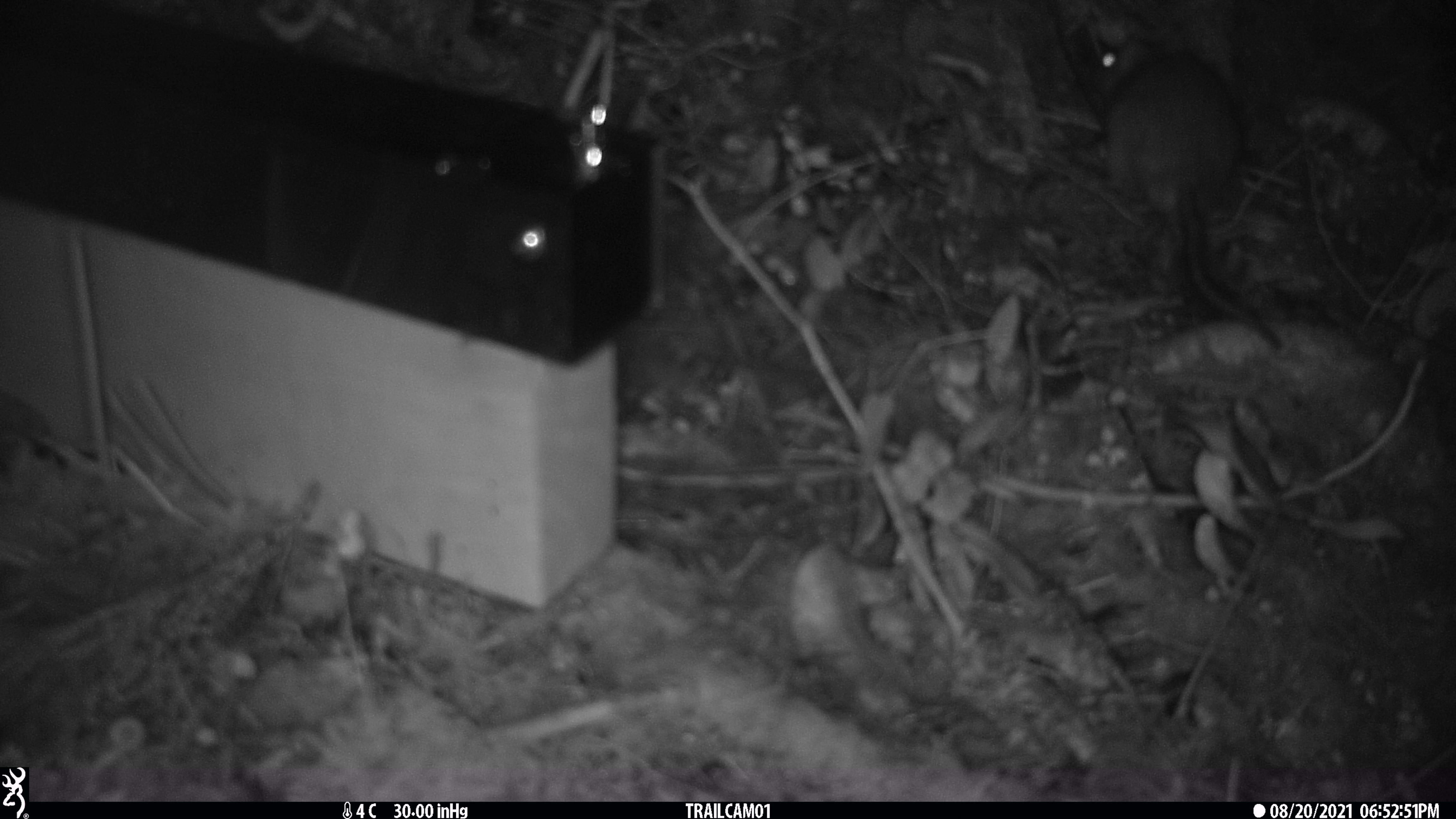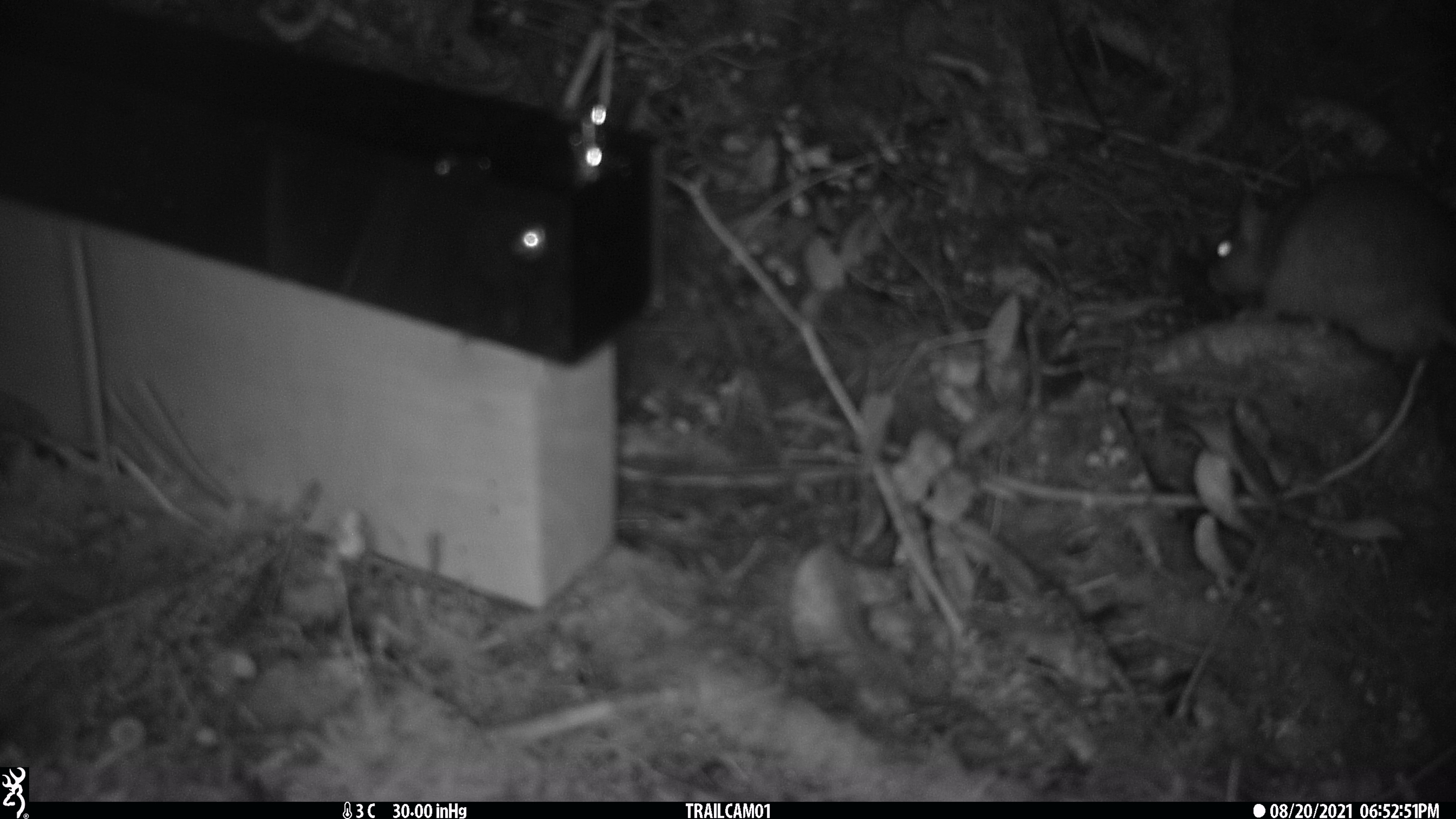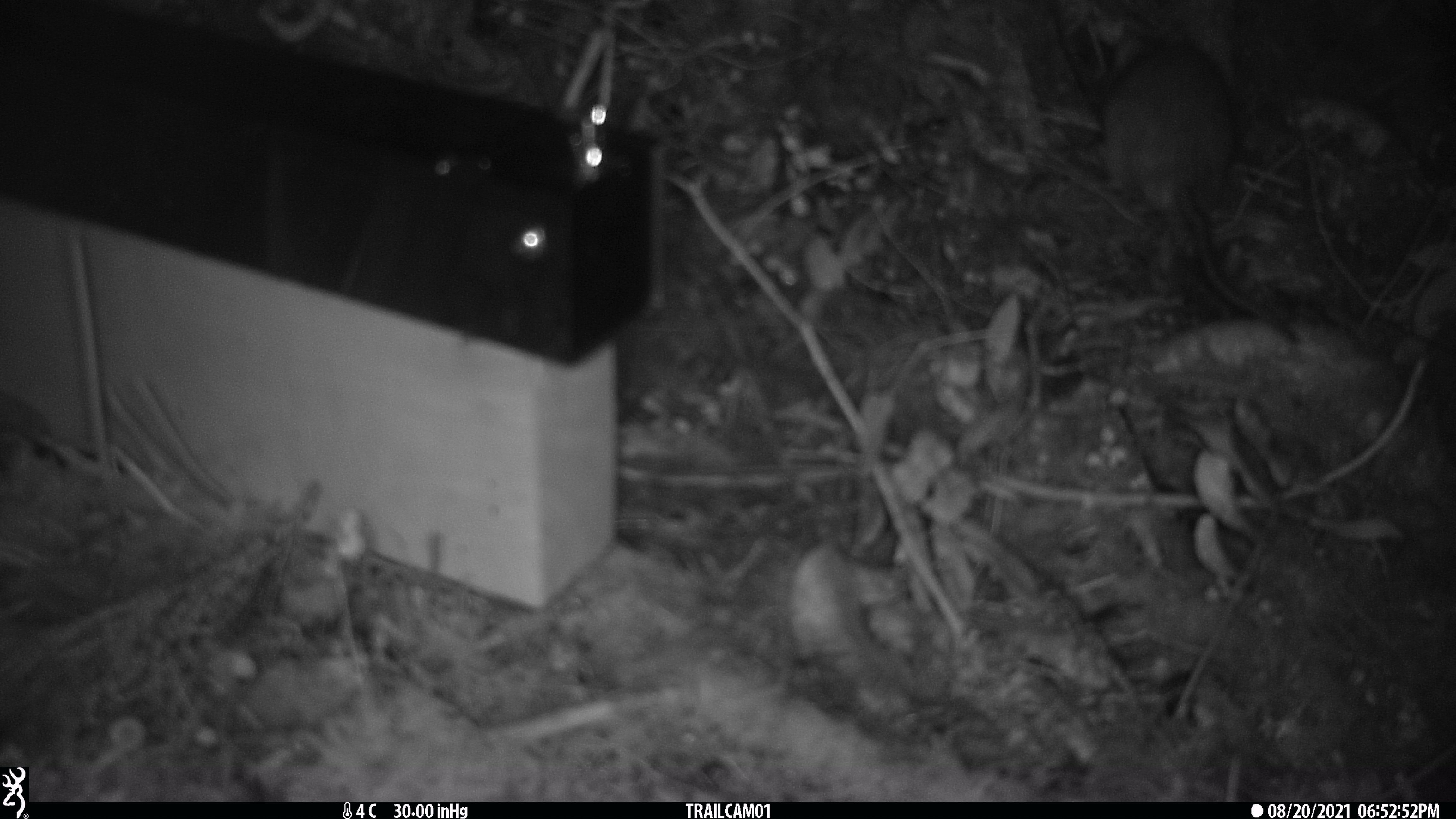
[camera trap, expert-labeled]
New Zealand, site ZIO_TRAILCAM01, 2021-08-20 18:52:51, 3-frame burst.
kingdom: Animalia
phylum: Chordata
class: Mammalia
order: Rodentia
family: Muridae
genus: Rattus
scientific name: Rattus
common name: rat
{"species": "rat (Rattus)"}